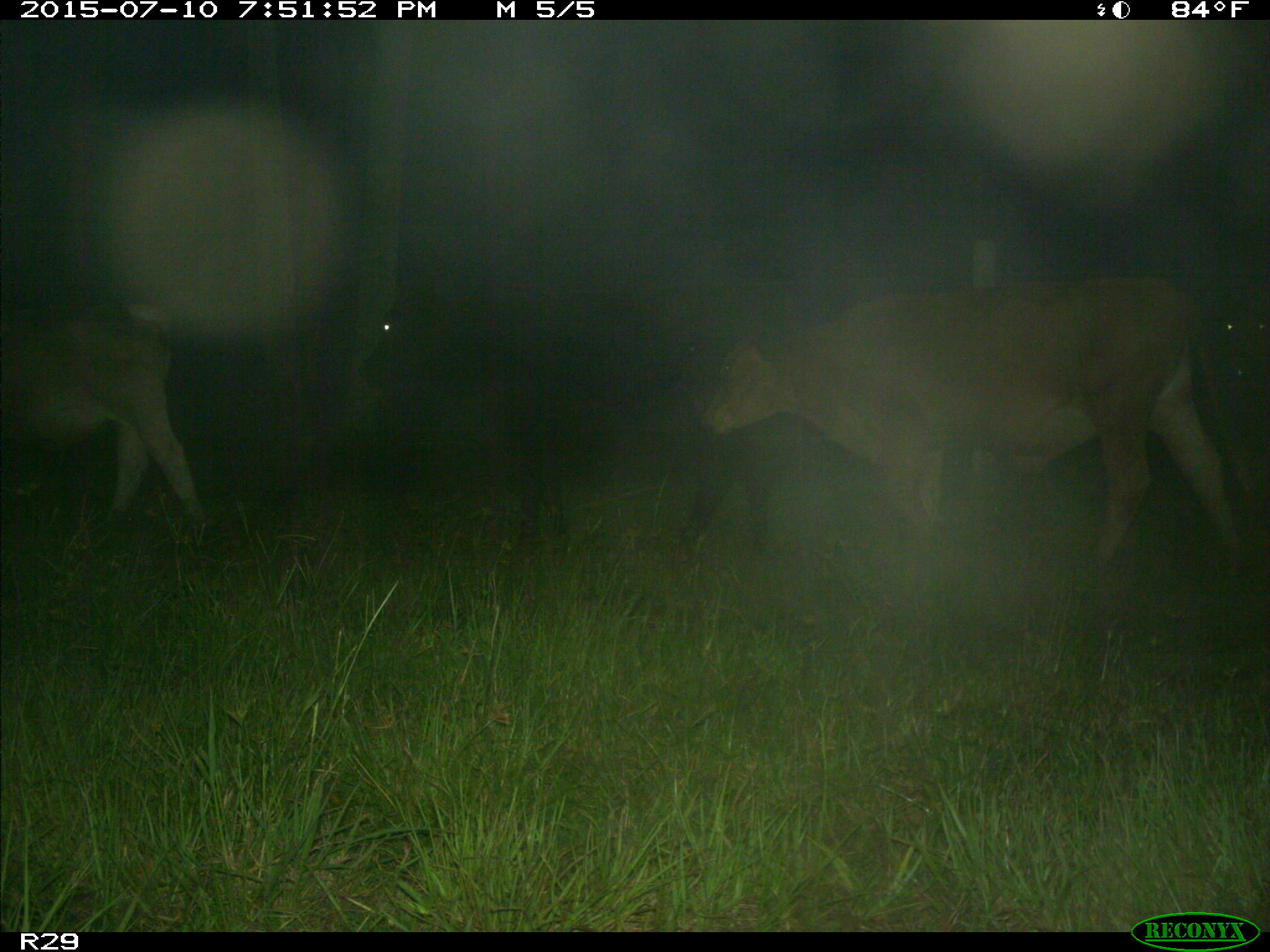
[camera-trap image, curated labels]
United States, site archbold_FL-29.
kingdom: Animalia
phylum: Chordata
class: Mammalia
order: Artiodactyla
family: Bovidae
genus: Bos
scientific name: Bos taurus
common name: domestic cow